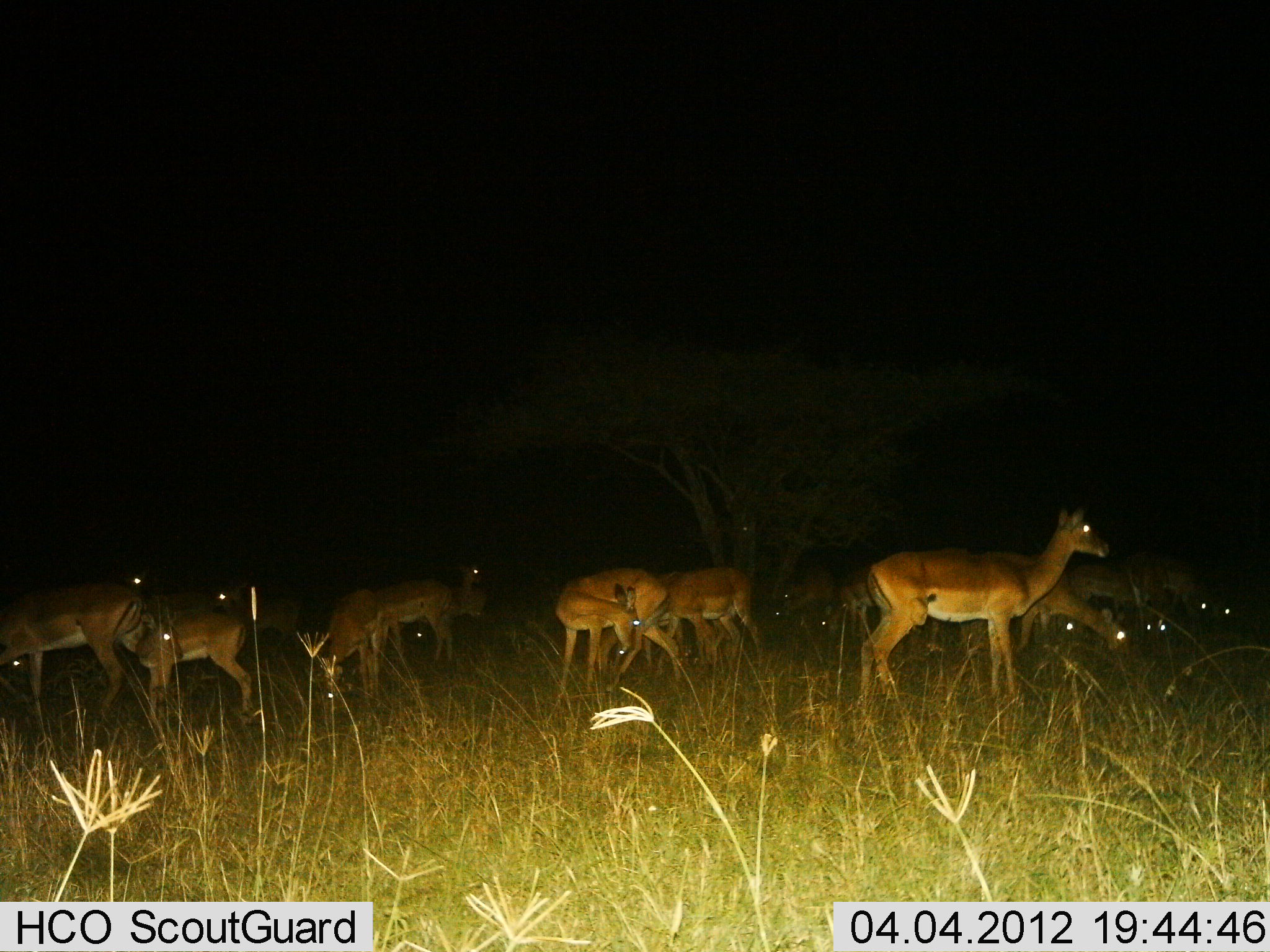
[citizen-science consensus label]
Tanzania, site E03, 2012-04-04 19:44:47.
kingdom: Animalia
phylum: Chordata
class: Mammalia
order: Artiodactyla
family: Bovidae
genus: Aepyceros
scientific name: Aepyceros melampus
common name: impala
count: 11-50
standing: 75%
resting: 5%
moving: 10%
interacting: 5%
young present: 20%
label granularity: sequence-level